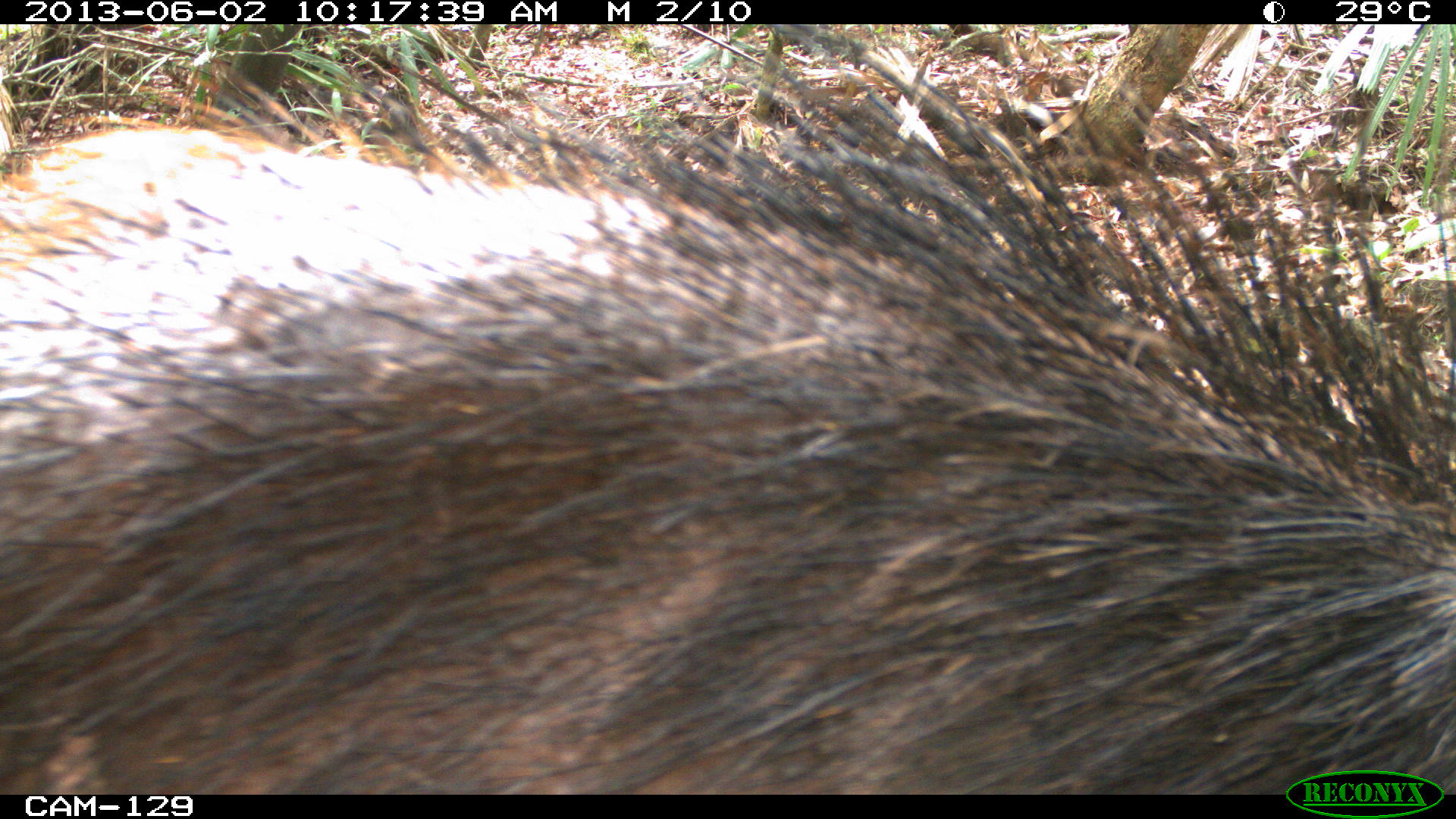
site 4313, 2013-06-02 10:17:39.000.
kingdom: Animalia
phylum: Chordata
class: Mammalia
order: Artiodactyla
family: Tayassuidae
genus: Tayassu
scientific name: Tayassu pecari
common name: white-lipped peccary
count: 2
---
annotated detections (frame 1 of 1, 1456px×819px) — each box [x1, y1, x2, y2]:
tayassu pecari: [0, 24, 1456, 795]